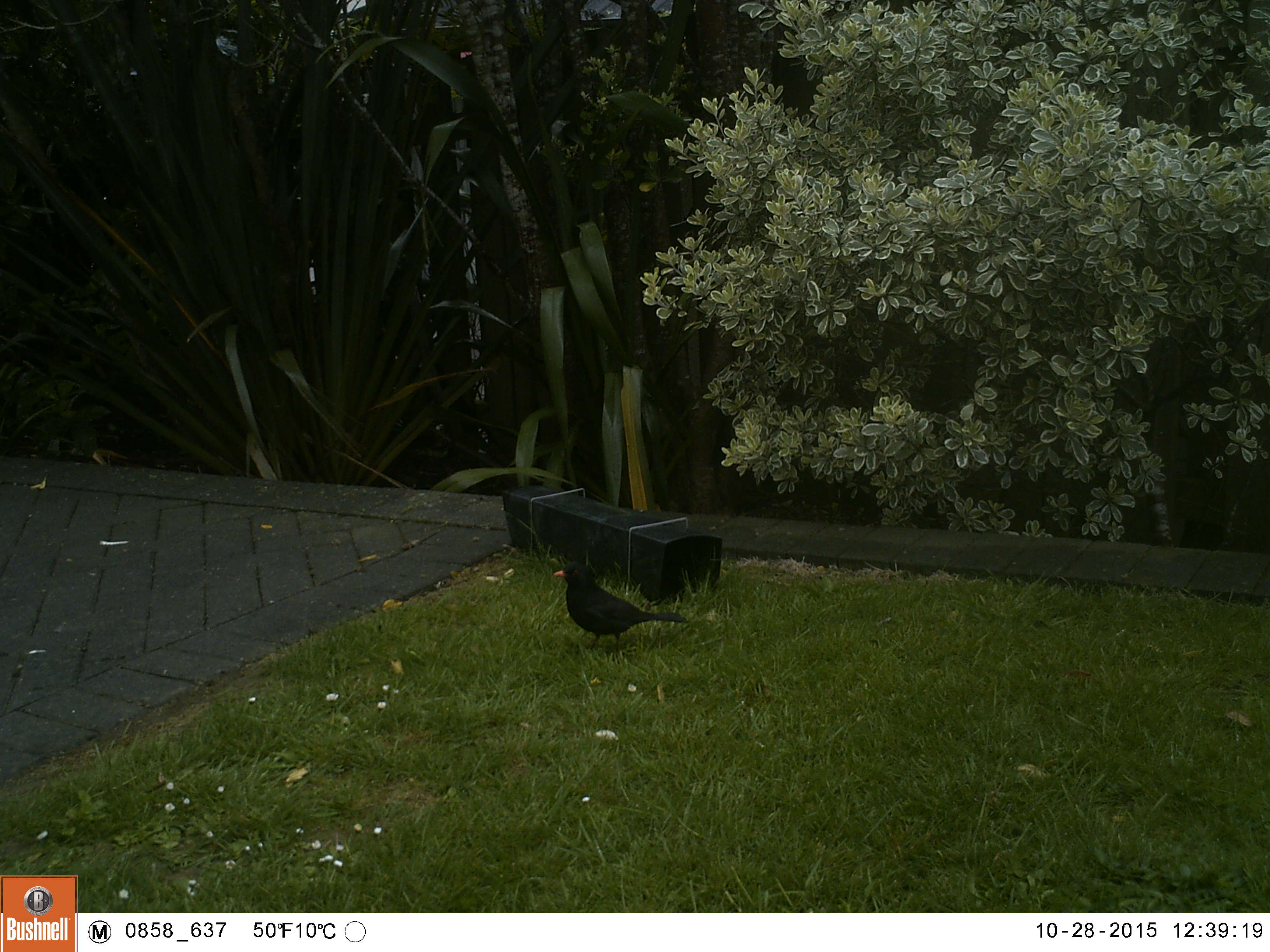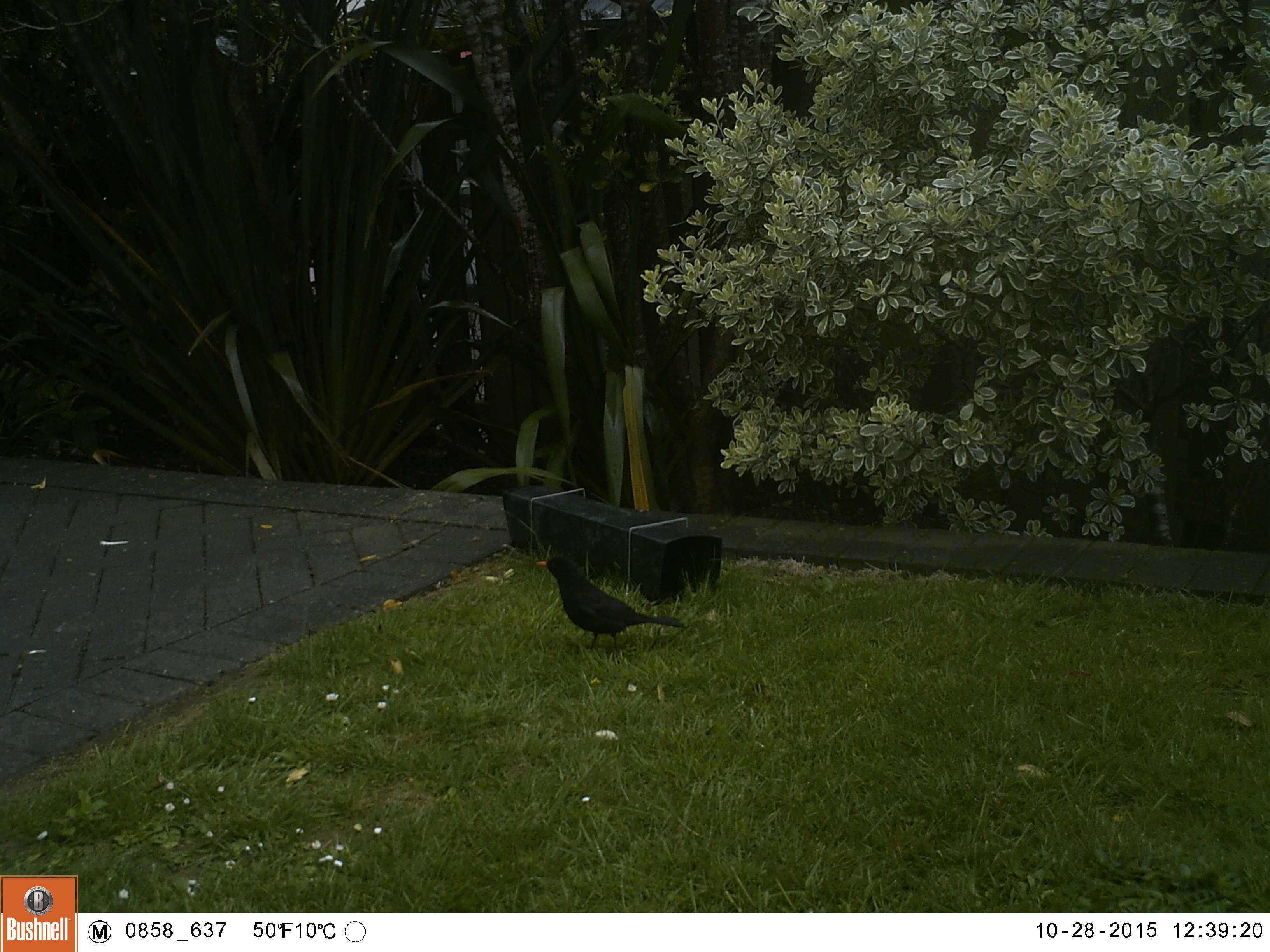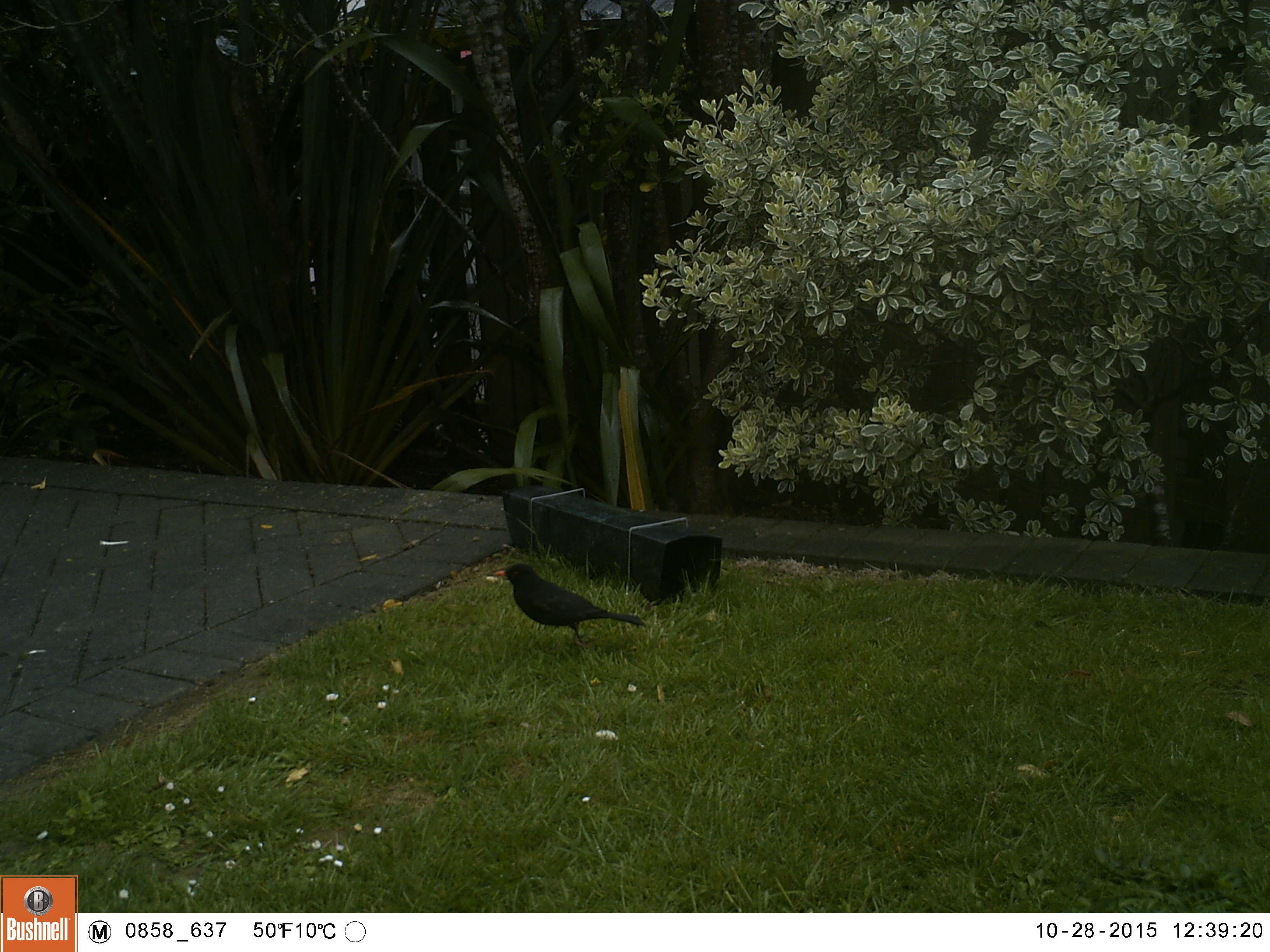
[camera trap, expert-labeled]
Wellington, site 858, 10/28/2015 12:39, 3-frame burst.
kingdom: Animalia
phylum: Chordata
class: Aves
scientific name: Aves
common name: bird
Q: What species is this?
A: Bird (Aves).